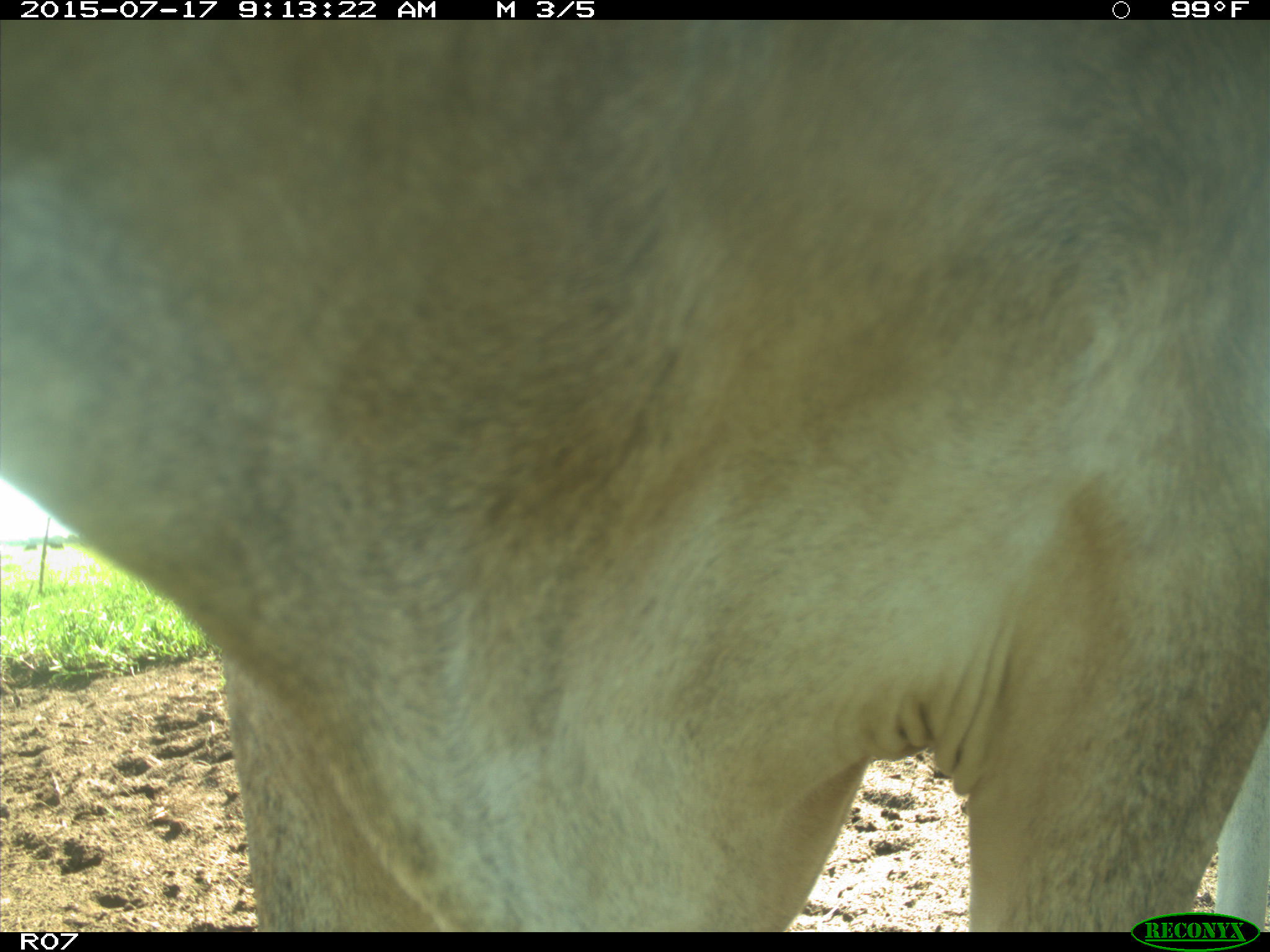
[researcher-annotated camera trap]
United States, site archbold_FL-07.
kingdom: Animalia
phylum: Chordata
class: Mammalia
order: Artiodactyla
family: Bovidae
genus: Bos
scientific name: Bos taurus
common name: domestic cow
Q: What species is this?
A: Bos taurus (domestic cow).